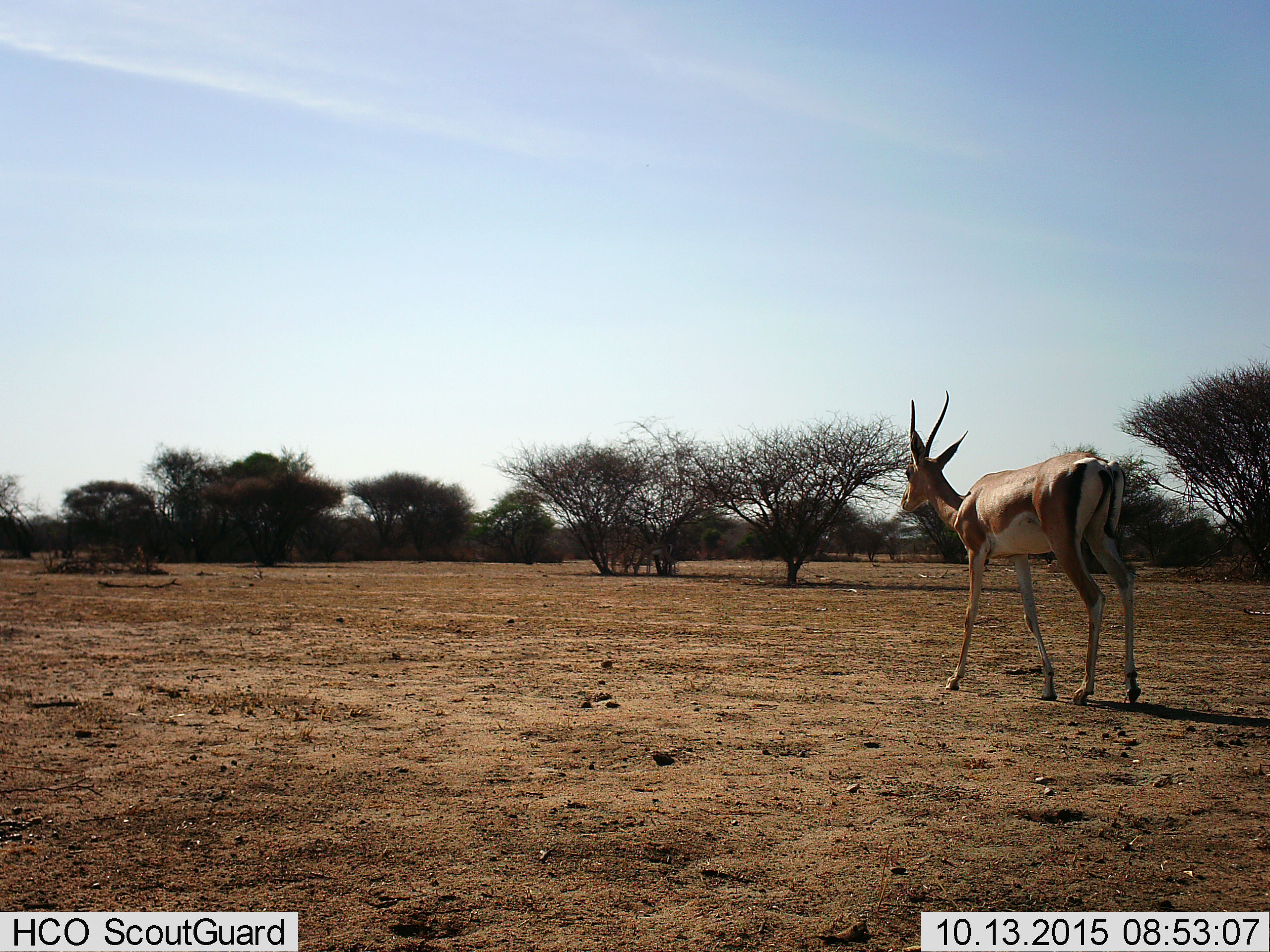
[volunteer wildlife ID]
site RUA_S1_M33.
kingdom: Animalia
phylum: Chordata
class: Mammalia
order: Artiodactyla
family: Bovidae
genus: Nanger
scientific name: Nanger granti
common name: grant's gazelle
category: gazellegrants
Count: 1.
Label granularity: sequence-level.